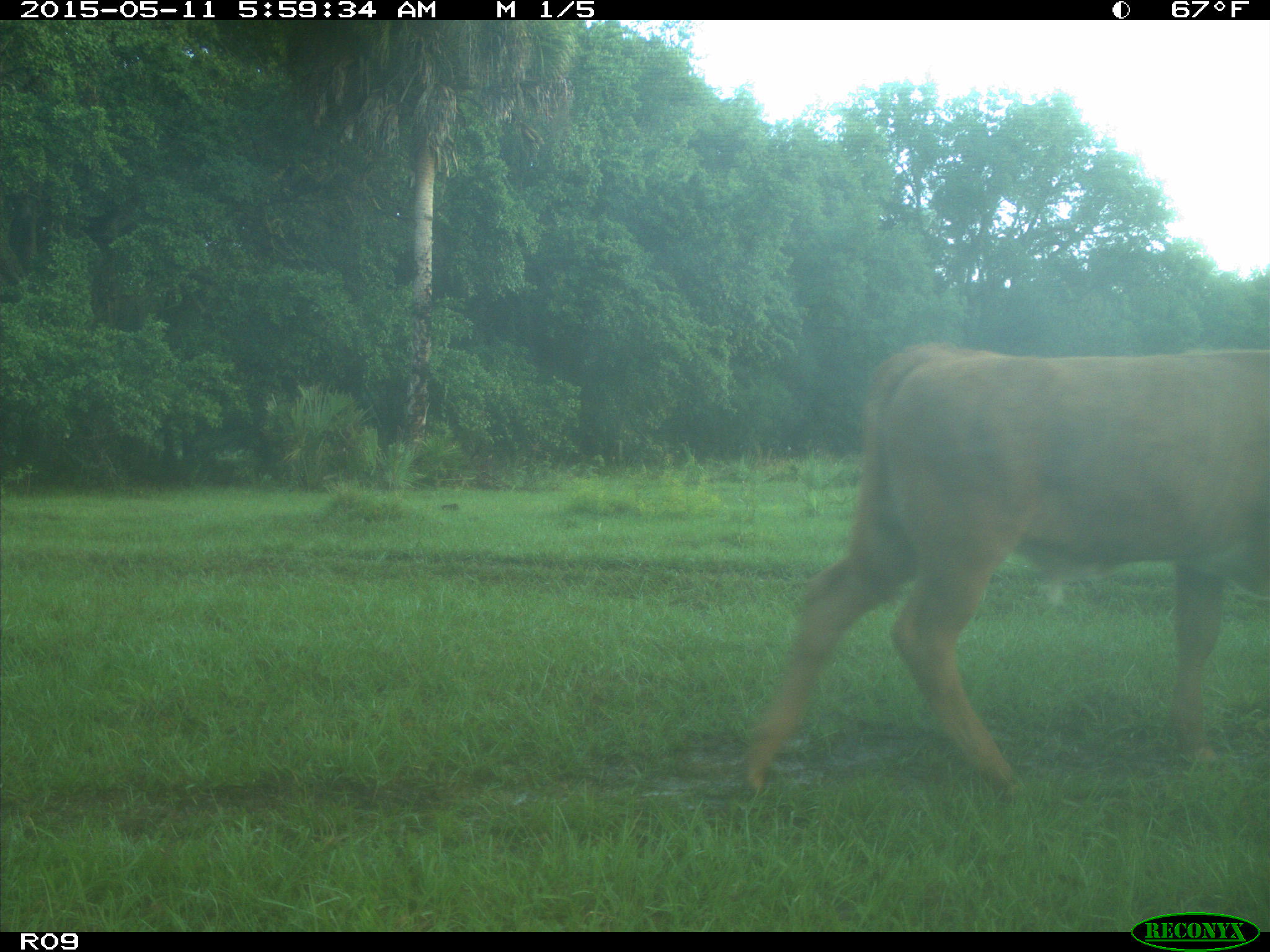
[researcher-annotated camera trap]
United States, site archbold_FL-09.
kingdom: Animalia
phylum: Chordata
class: Mammalia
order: Artiodactyla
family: Bovidae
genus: Bos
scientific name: Bos taurus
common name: domestic cow